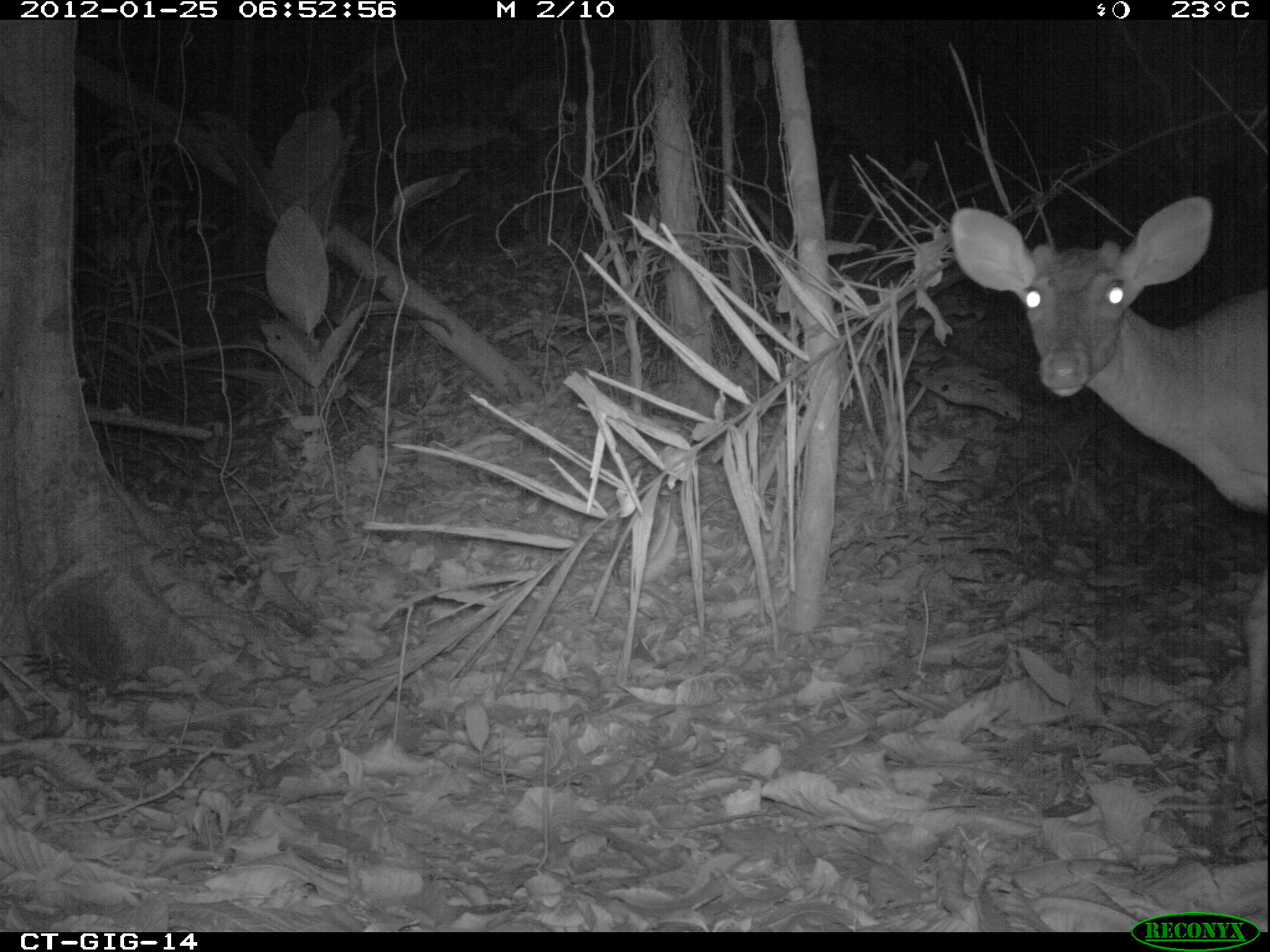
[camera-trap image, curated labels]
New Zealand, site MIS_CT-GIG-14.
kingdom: Animalia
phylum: Chordata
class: Mammalia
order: Artiodactyla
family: Cervidae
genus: Odocoileus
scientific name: Odocoileus virginianus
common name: white-tailed deer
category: white tailed deer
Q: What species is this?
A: White tailed deer (white-tailed deer) (Odocoileus virginianus).